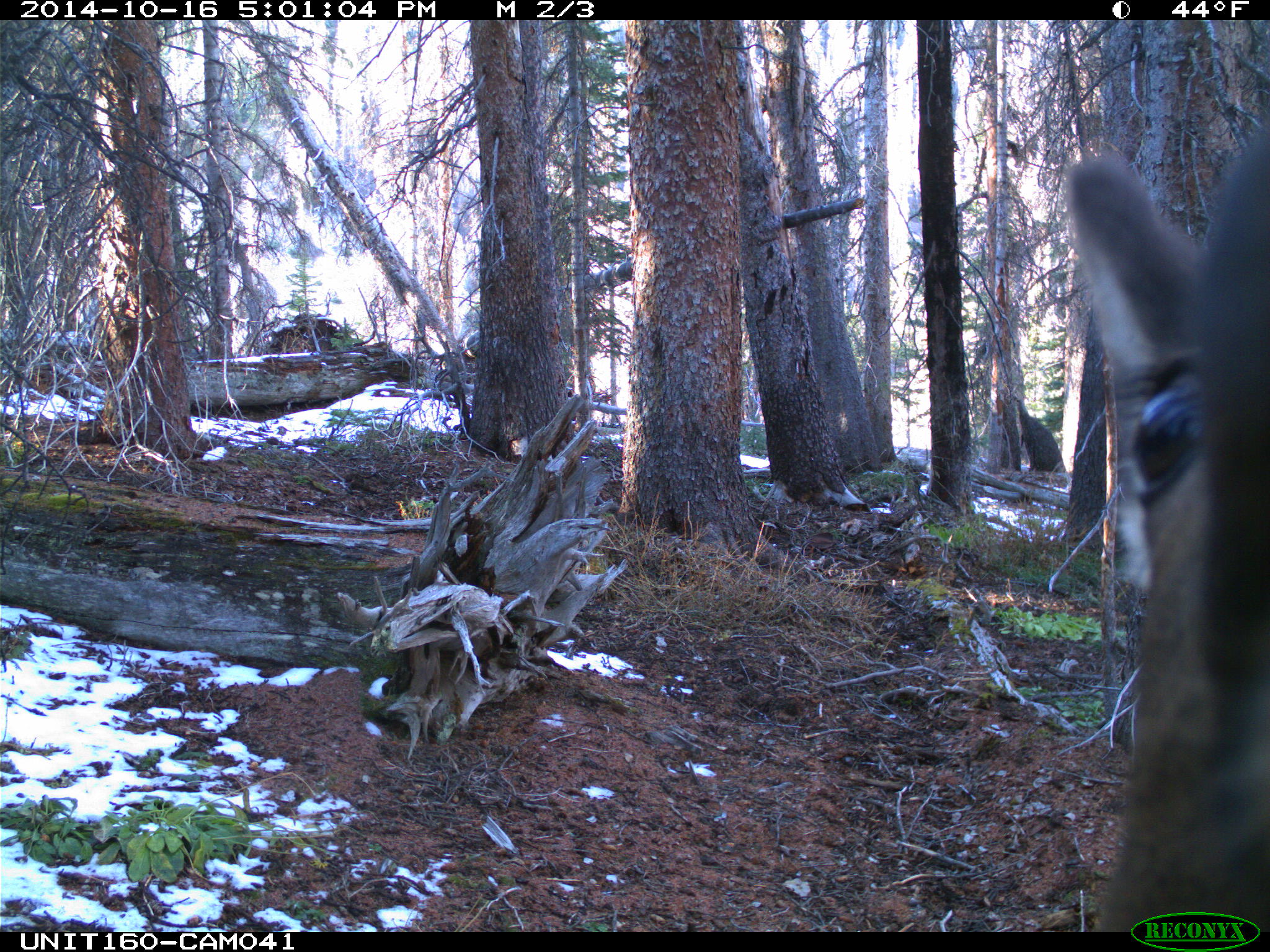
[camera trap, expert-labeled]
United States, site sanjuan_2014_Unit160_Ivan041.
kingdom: Animalia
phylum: Chordata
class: Mammalia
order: Artiodactyla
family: Cervidae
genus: Cervus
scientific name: Cervus elaphus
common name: red deer